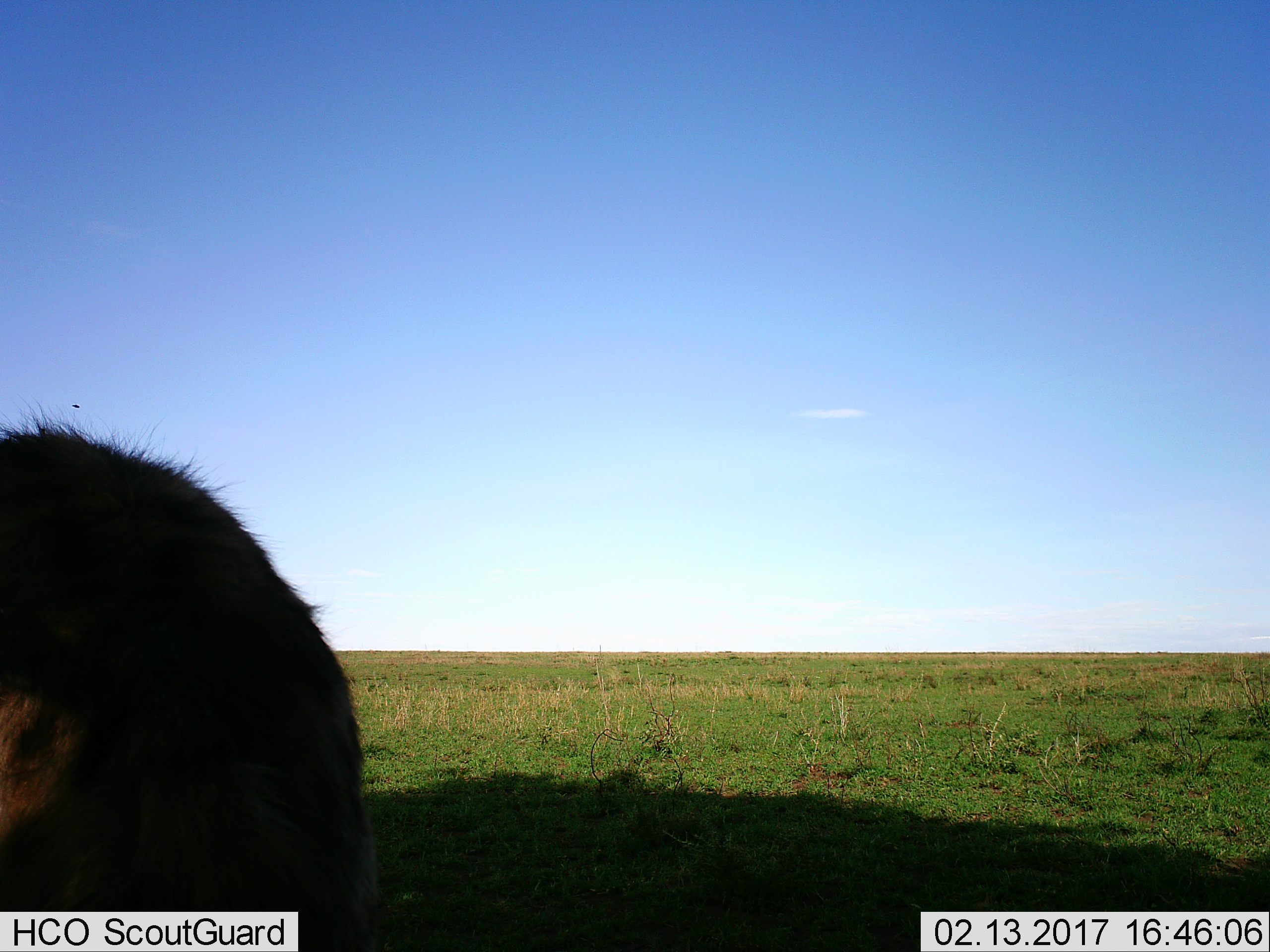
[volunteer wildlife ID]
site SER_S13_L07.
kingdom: Animalia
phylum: Chordata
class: Mammalia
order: Carnivora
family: Hyaenidae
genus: Crocuta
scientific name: Crocuta crocuta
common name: spotted hyena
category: hyenaspotted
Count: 1.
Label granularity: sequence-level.